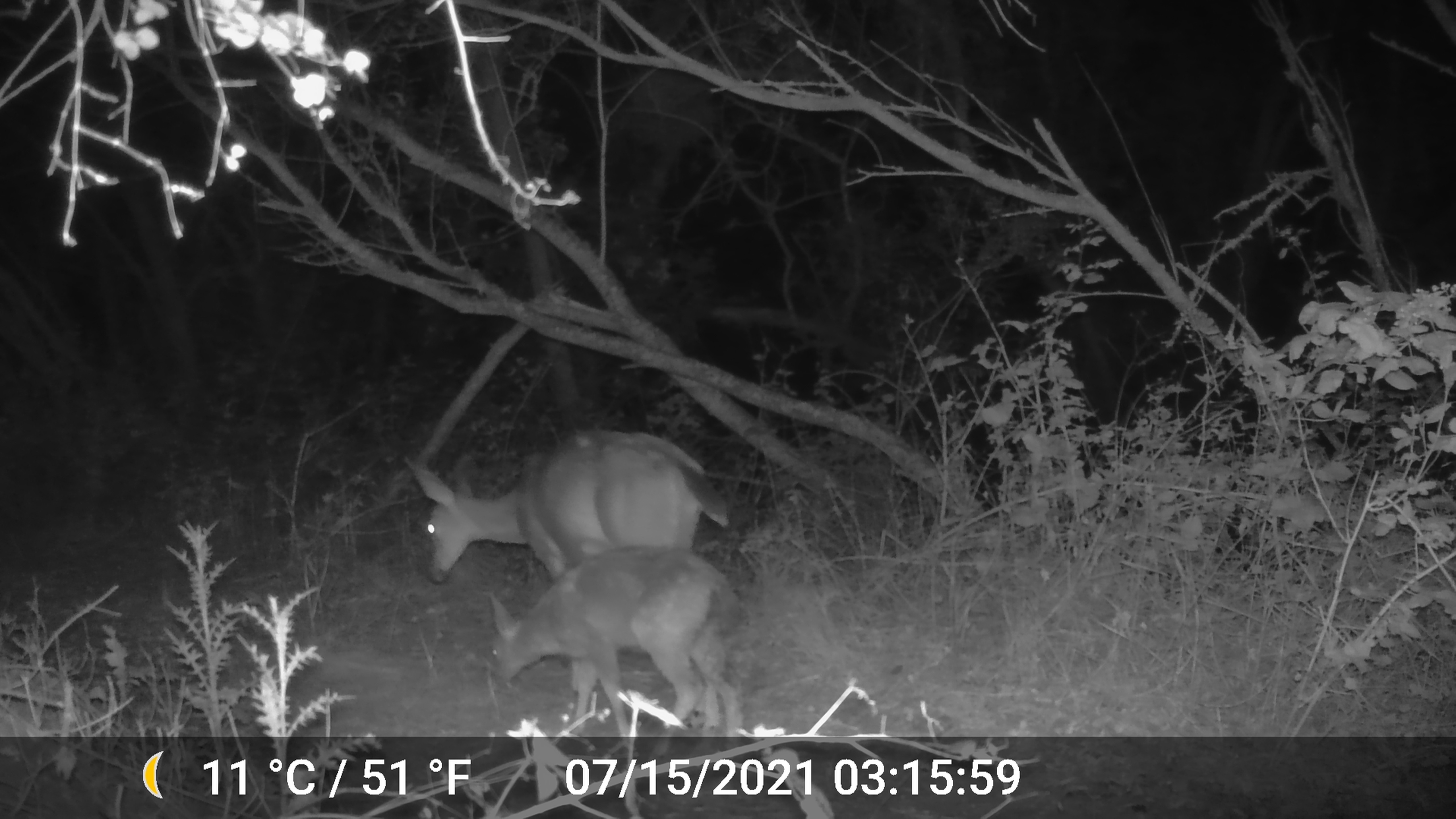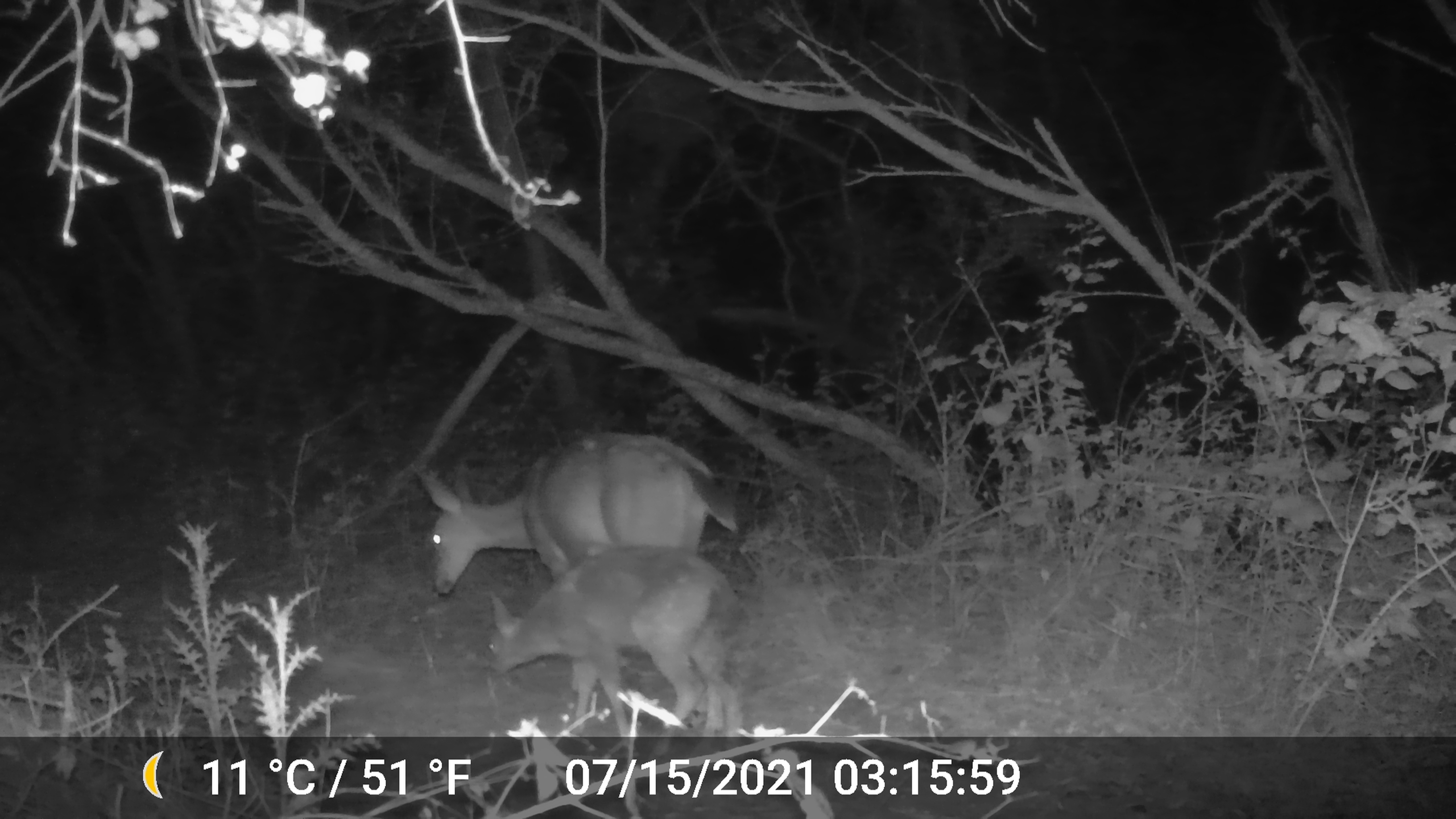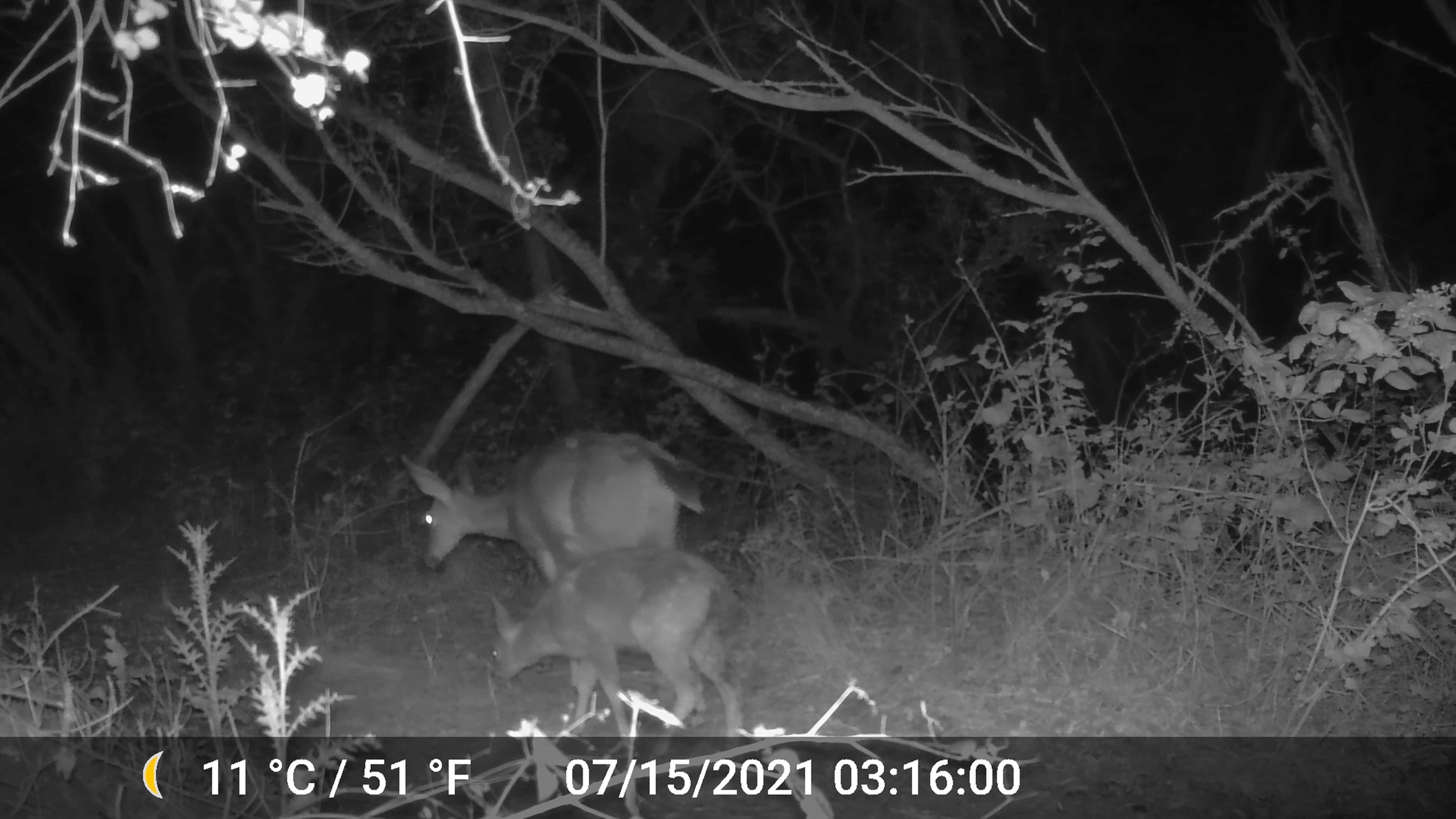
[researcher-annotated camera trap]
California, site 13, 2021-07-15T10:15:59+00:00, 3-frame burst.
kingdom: Animalia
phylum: Chordata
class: Mammalia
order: Artiodactyla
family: Cervidae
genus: Odocoileus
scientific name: Odocoileus hemionus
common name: mule deer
Mule deer (Odocoileus hemionus).